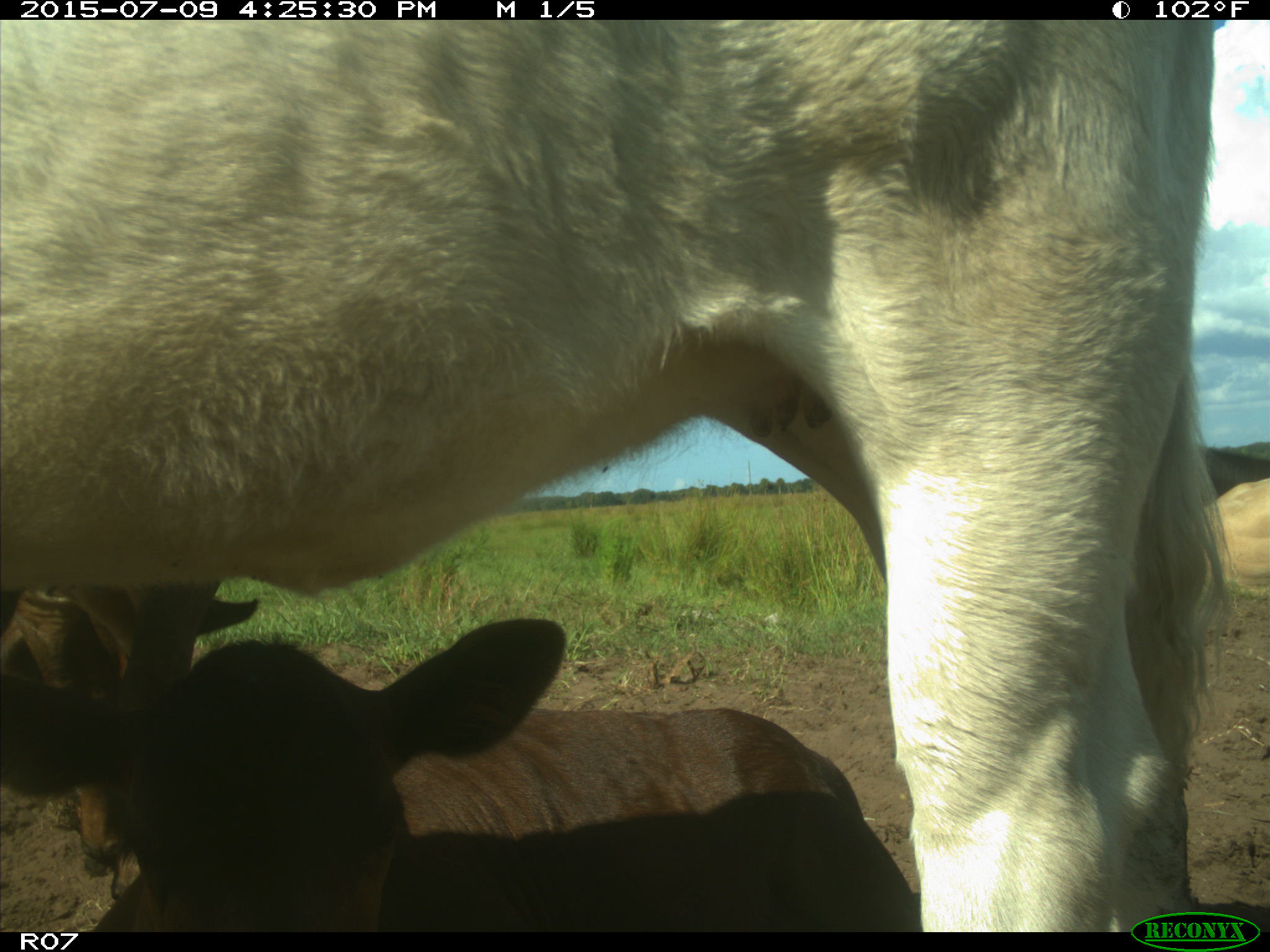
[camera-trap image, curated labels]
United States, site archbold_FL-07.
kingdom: Animalia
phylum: Chordata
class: Mammalia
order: Artiodactyla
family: Bovidae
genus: Bos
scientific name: Bos taurus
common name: domestic cow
Bos taurus (domestic cow).